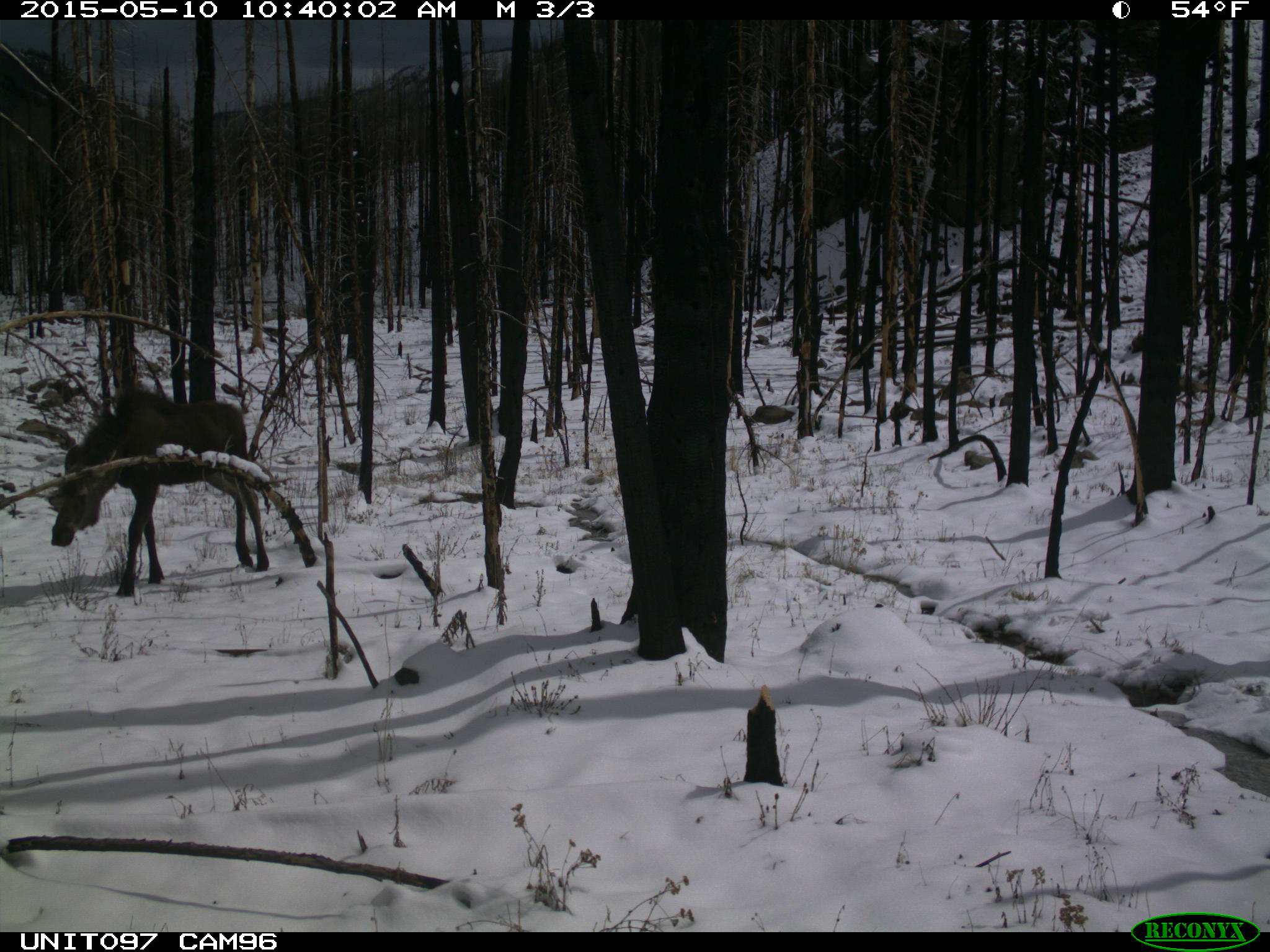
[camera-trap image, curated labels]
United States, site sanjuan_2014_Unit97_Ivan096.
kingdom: Animalia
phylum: Chordata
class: Mammalia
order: Artiodactyla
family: Cervidae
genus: Alces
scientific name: Alces alces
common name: moose